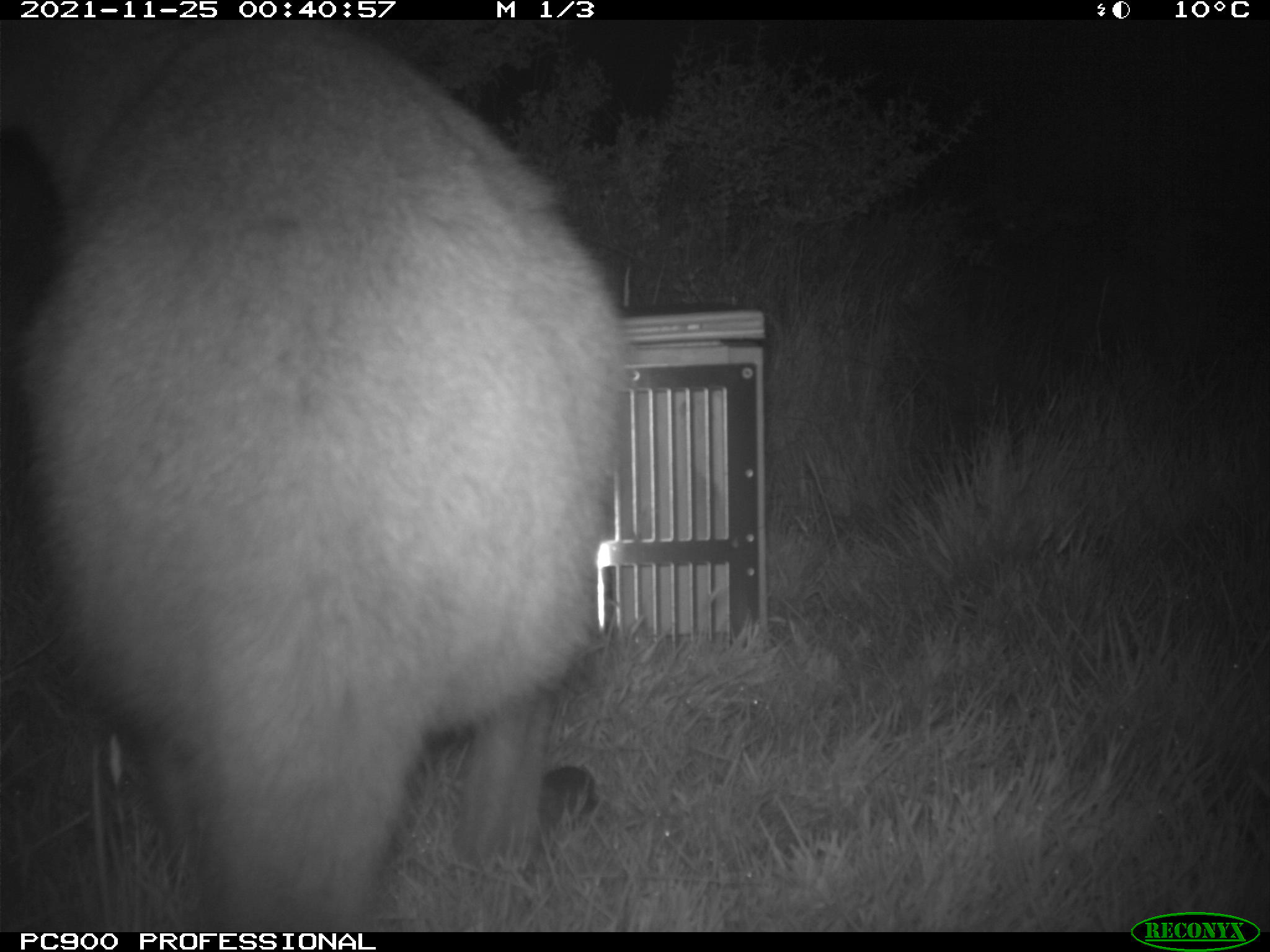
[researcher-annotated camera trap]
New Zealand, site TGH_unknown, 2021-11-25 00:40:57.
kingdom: Animalia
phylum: Chordata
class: Mammalia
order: Diprotodontia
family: Macropodidae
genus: Notamacropus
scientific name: Notamacropus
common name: wallaby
Wallaby (Notamacropus).